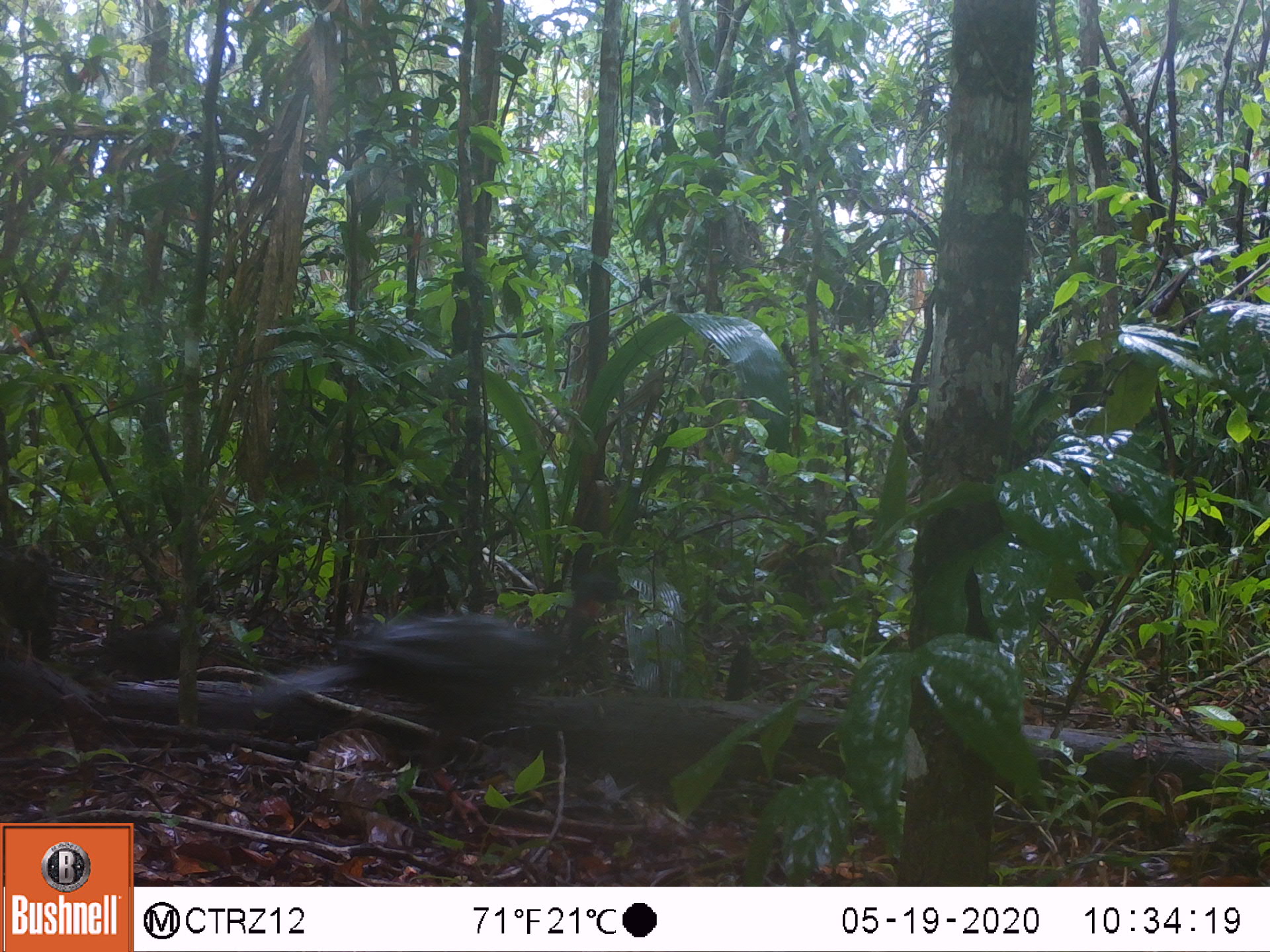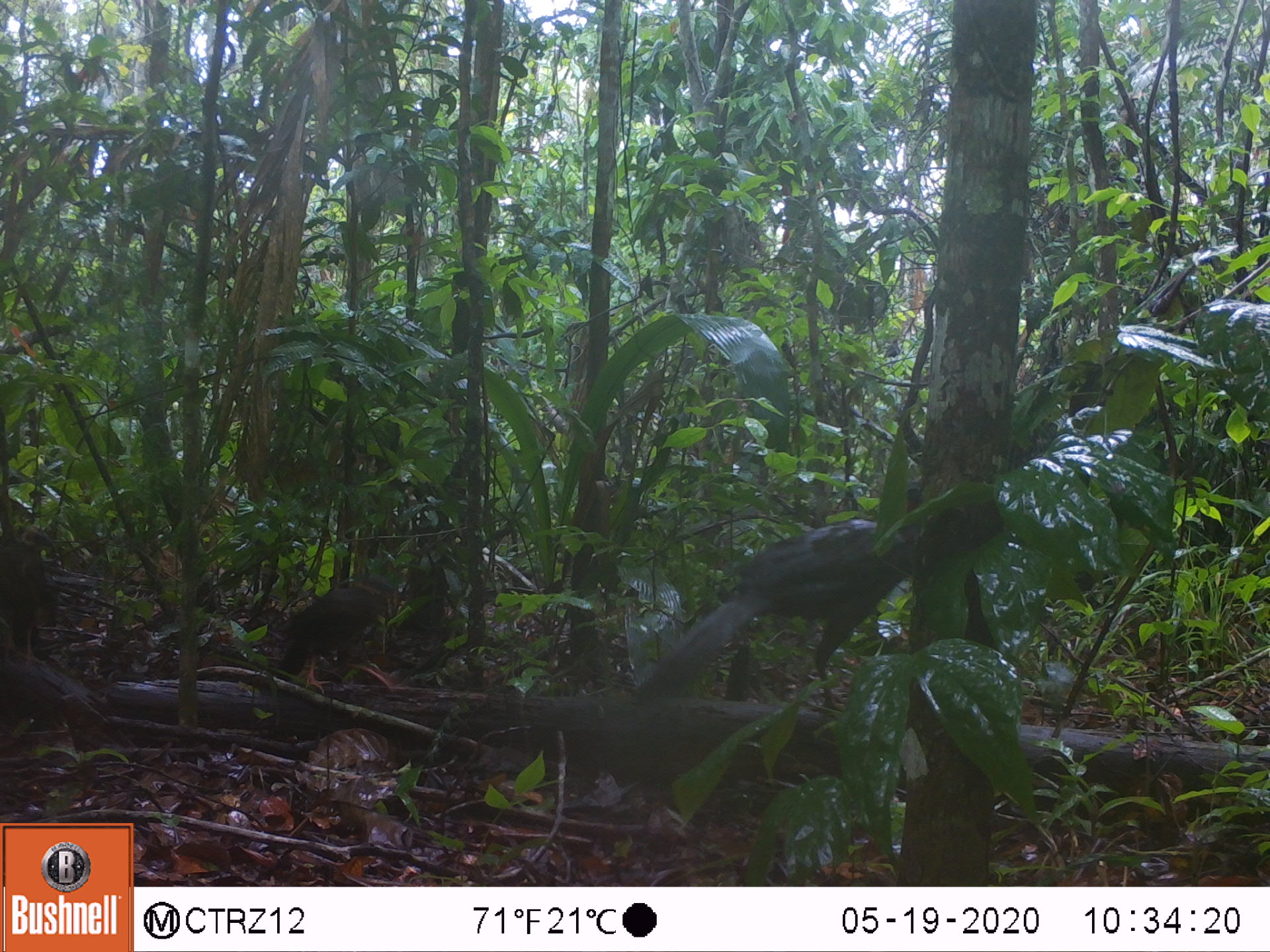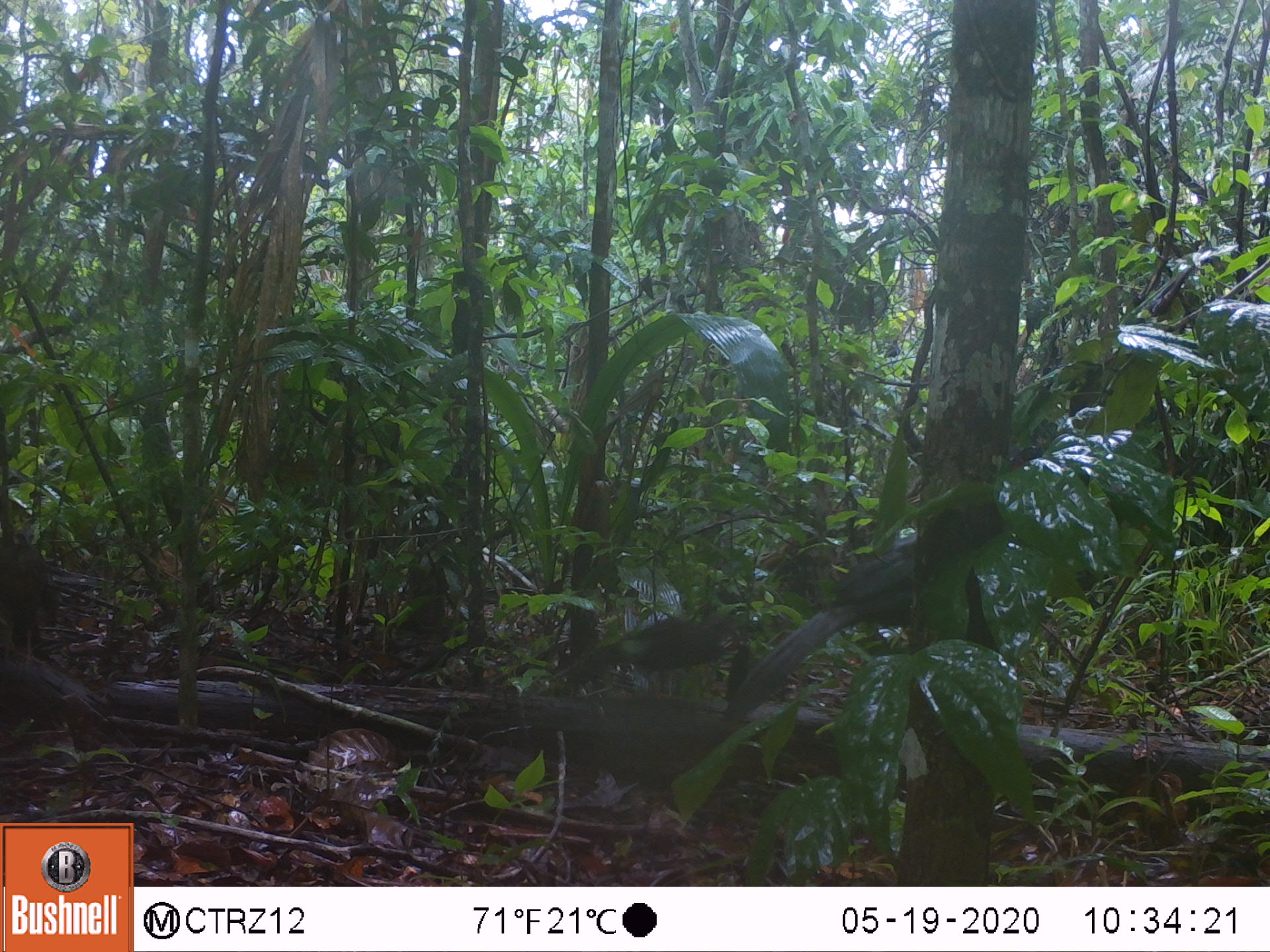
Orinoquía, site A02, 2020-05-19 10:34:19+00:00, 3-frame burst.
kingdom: Animalia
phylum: Chordata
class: Aves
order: Galliformes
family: Cracidae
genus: Penelope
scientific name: Penelope jacquacu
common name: spix's guan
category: spixs guan